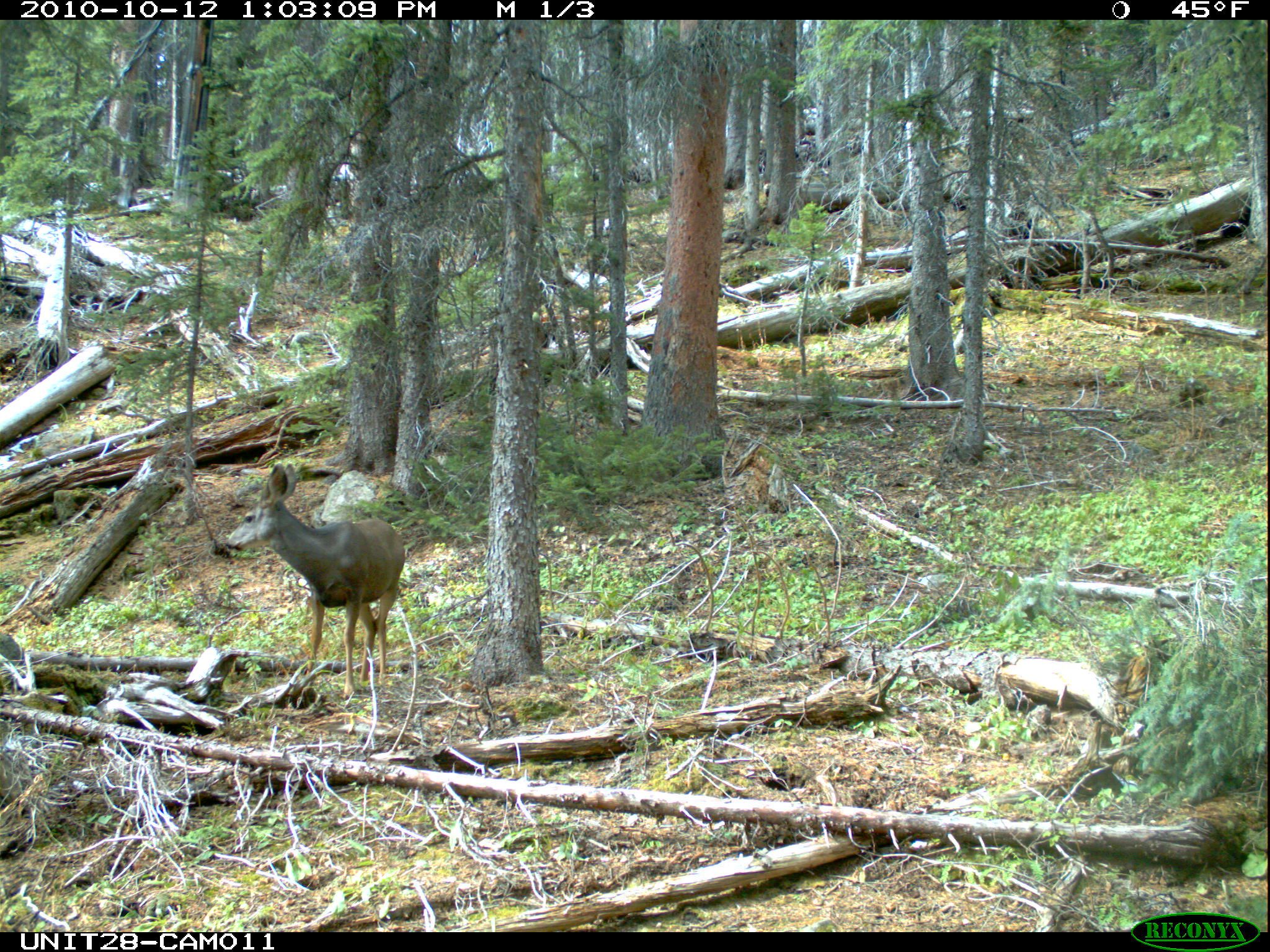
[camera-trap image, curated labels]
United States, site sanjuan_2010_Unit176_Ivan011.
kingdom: Animalia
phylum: Chordata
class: Mammalia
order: Artiodactyla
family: Cervidae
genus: Odocoileus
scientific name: Odocoileus hemionus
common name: mule deer